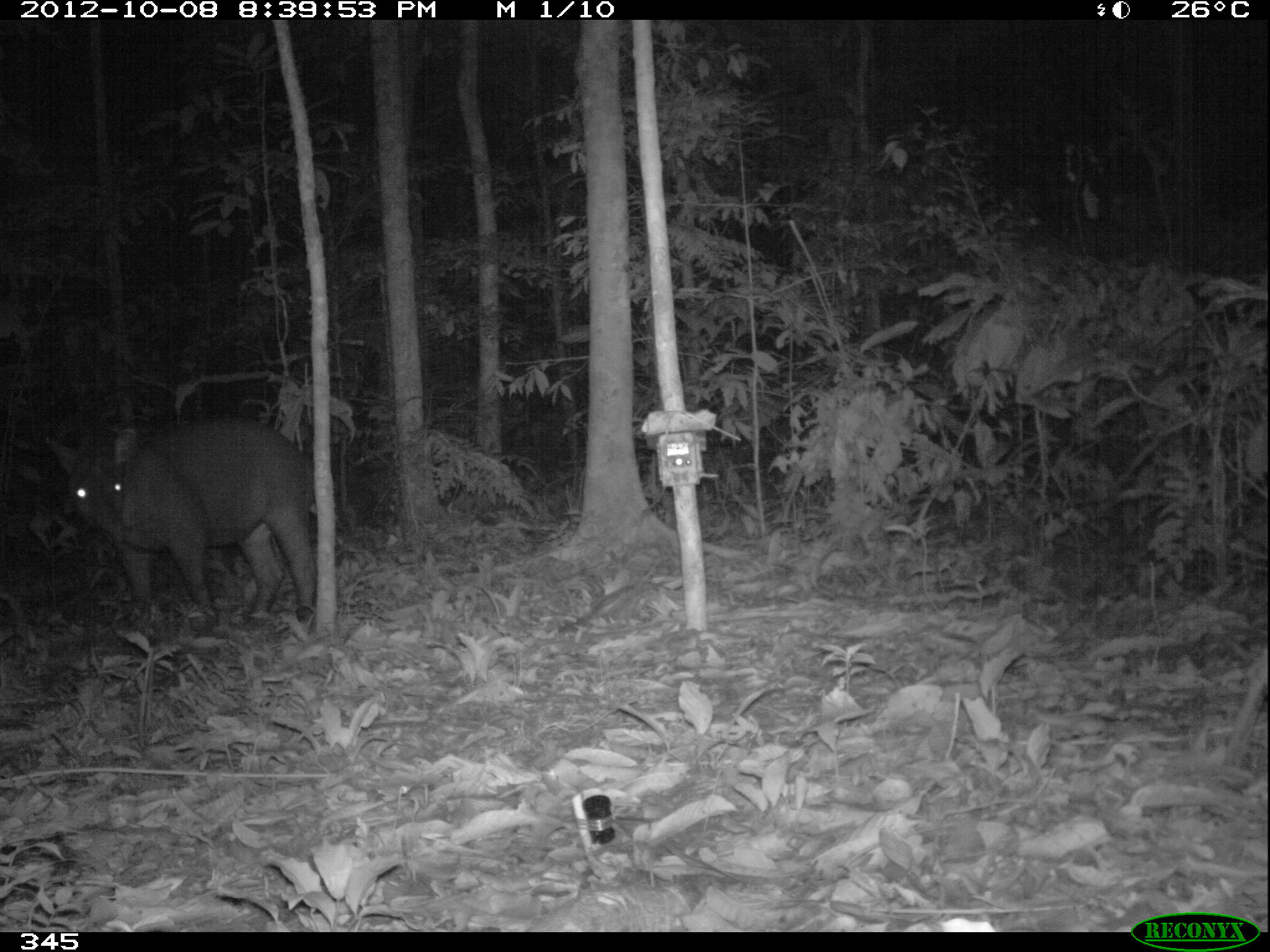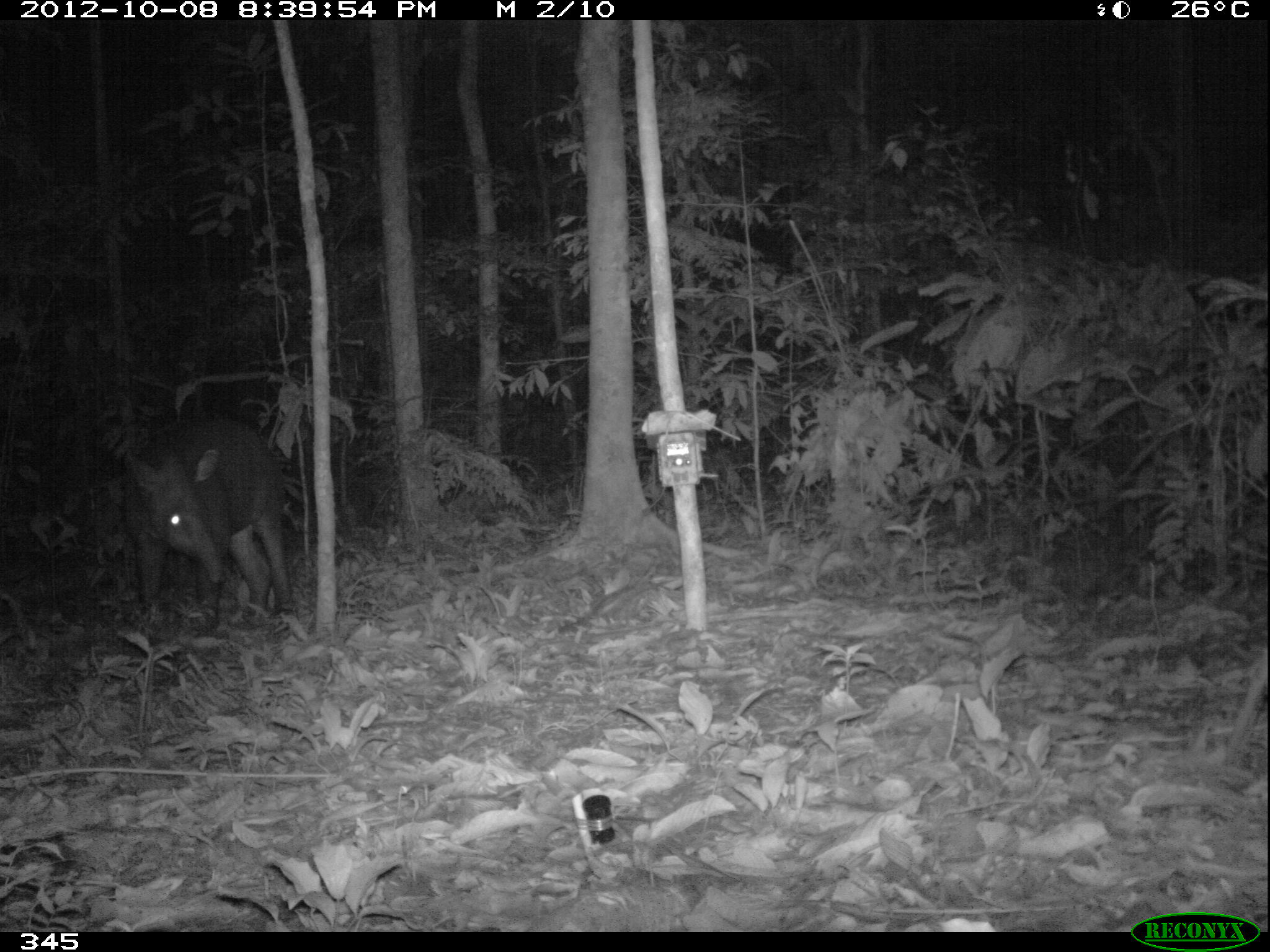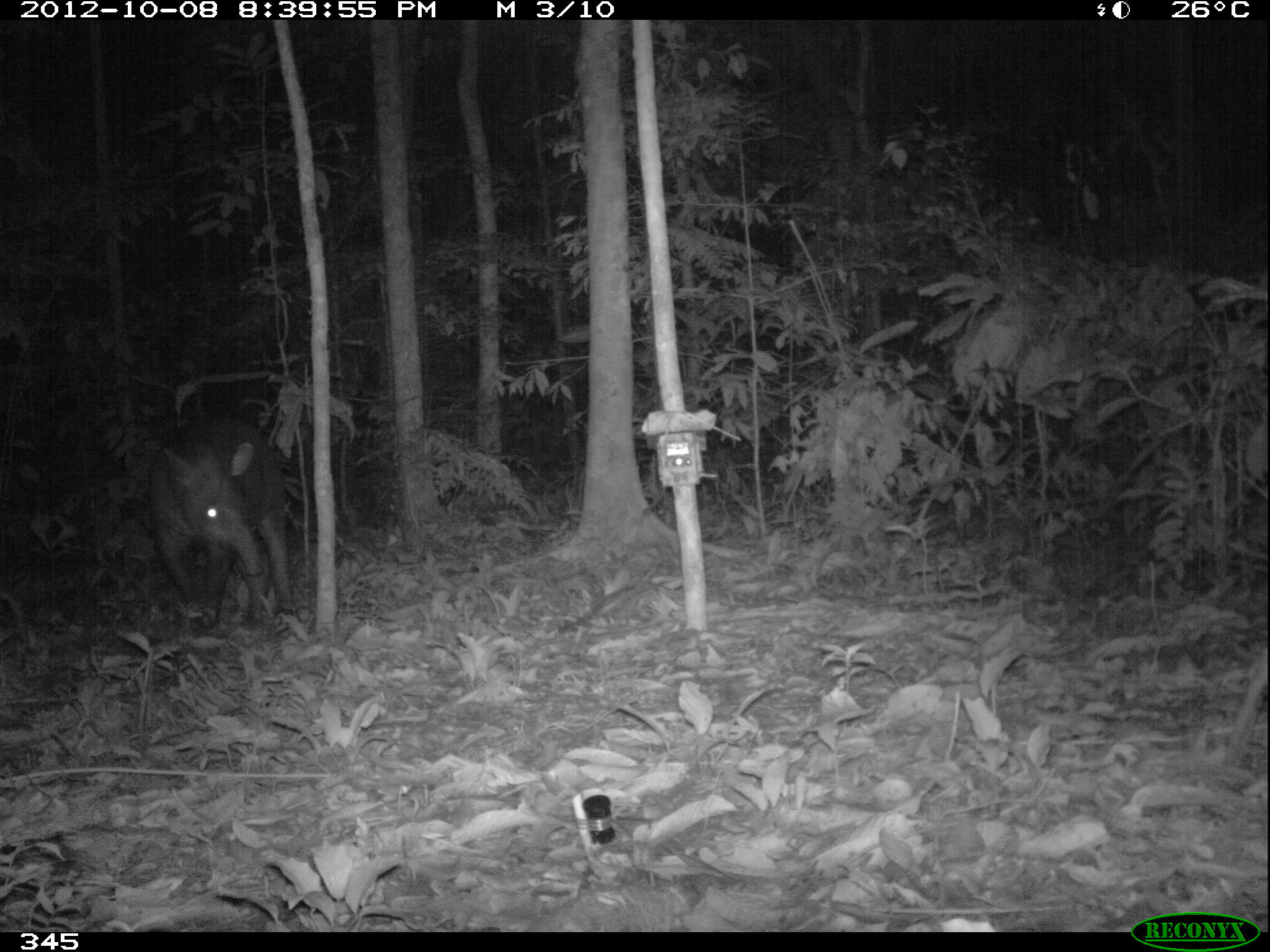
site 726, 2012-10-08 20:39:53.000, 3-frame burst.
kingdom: Animalia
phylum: Chordata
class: Mammalia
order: Perissodactyla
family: Tapiridae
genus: Tapirus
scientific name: Tapirus terrestris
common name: south american tapir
Tapirus terrestris (south american tapir).